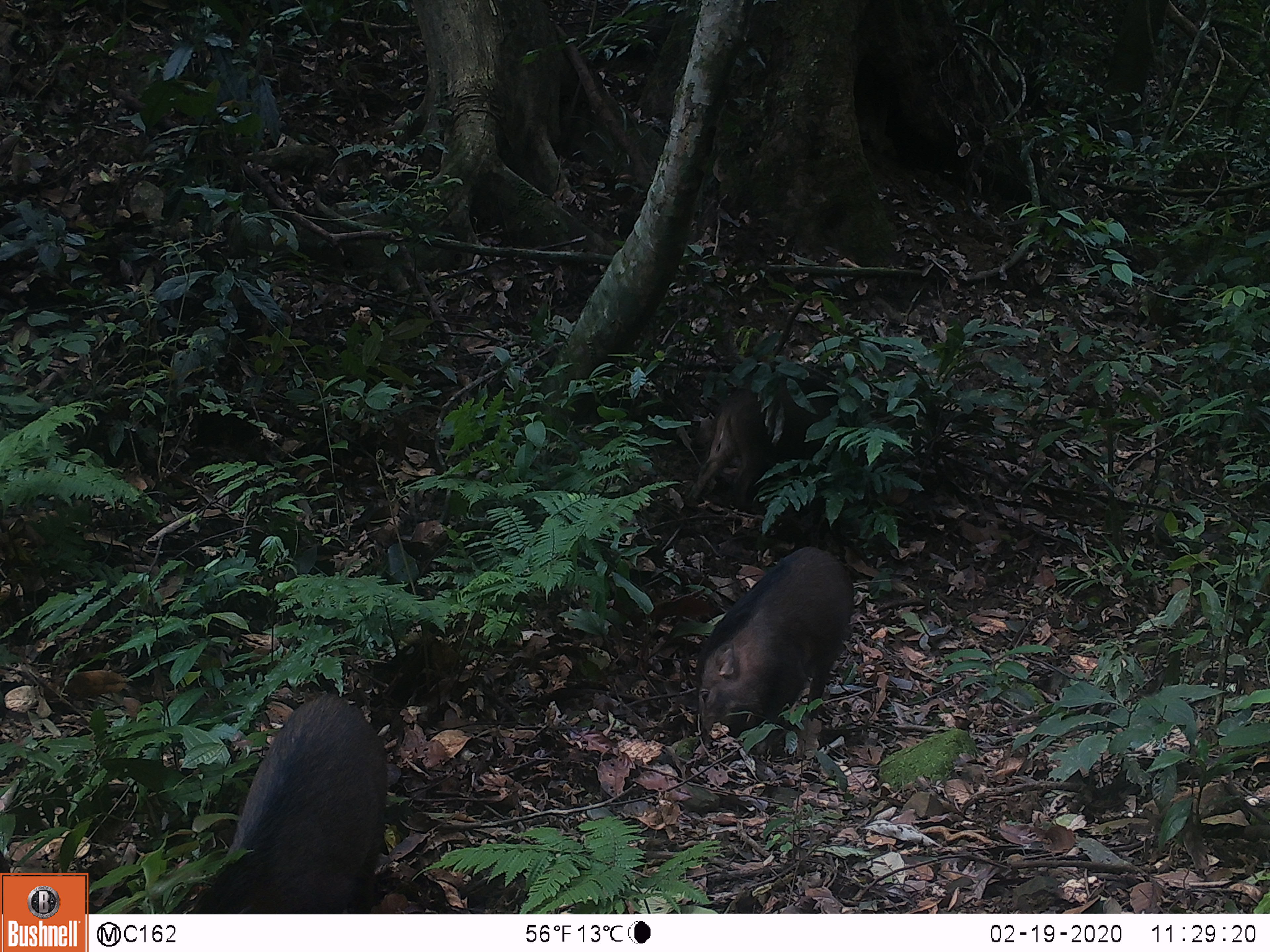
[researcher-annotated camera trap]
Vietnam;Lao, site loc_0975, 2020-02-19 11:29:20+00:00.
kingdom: Animalia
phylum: Chordata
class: Mammalia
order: Artiodactyla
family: Suidae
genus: Sus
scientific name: Sus scrofa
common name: eurasian wild pig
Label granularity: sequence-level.